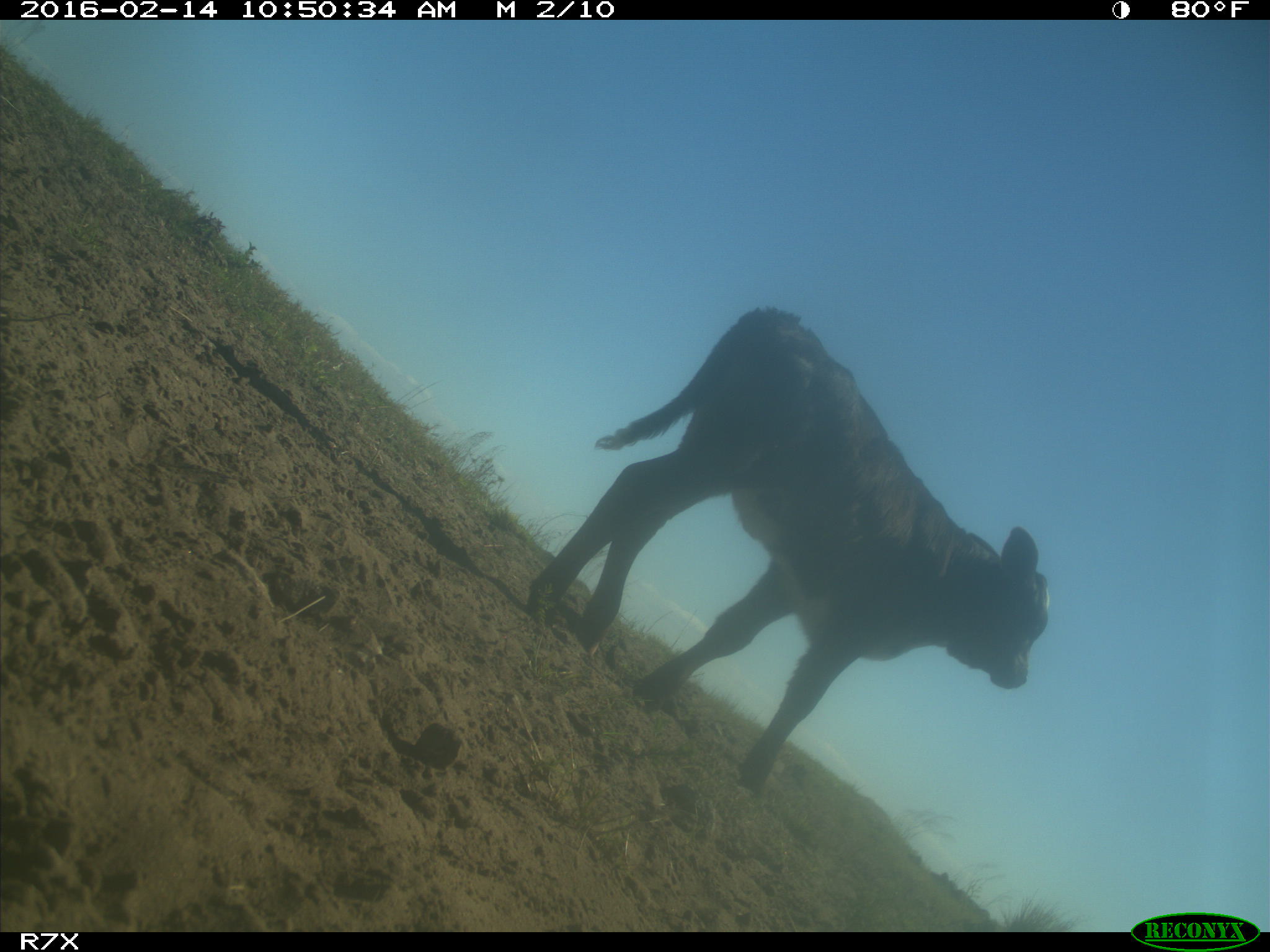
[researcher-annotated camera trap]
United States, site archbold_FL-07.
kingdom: Animalia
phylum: Chordata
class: Mammalia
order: Artiodactyla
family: Bovidae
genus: Bos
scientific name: Bos taurus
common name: domestic cow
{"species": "Bos taurus (domestic cow)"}